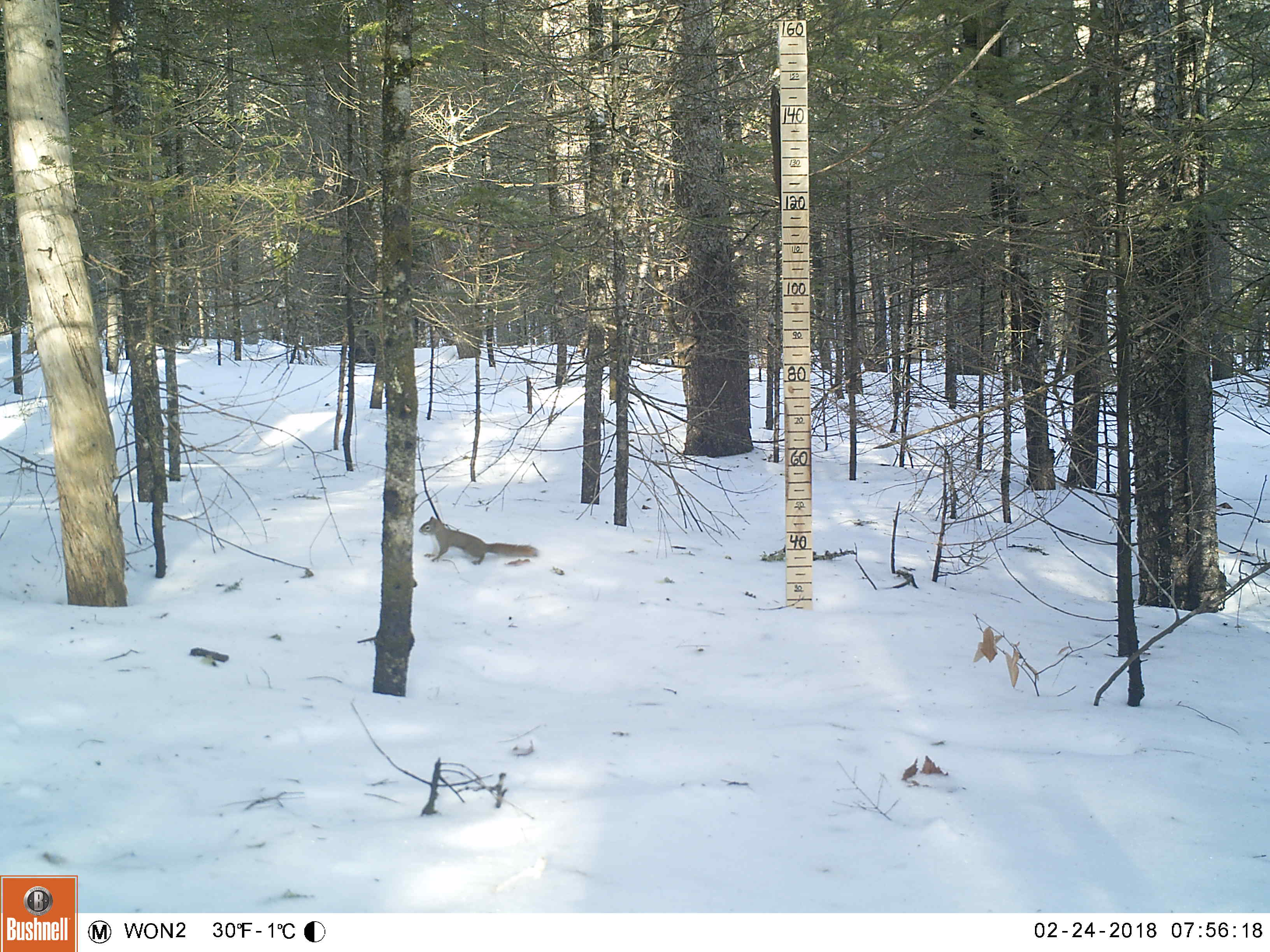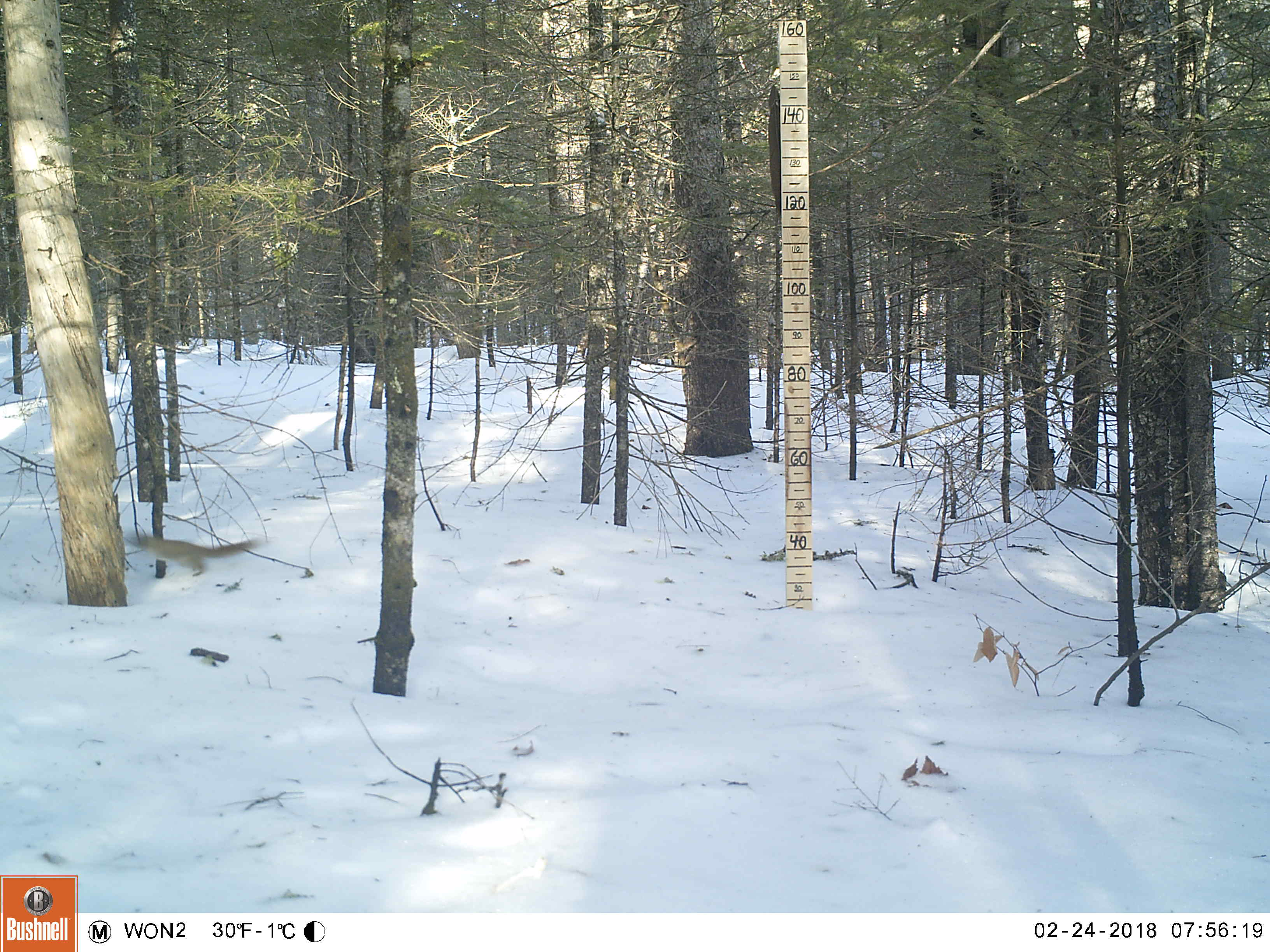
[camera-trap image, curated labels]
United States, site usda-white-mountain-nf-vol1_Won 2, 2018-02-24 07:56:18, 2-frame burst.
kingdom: Animalia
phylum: Chordata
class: Mammalia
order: Rodentia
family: Sciuridae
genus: Tamiasciurus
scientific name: Tamiasciurus hudsonicus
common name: red squirrel